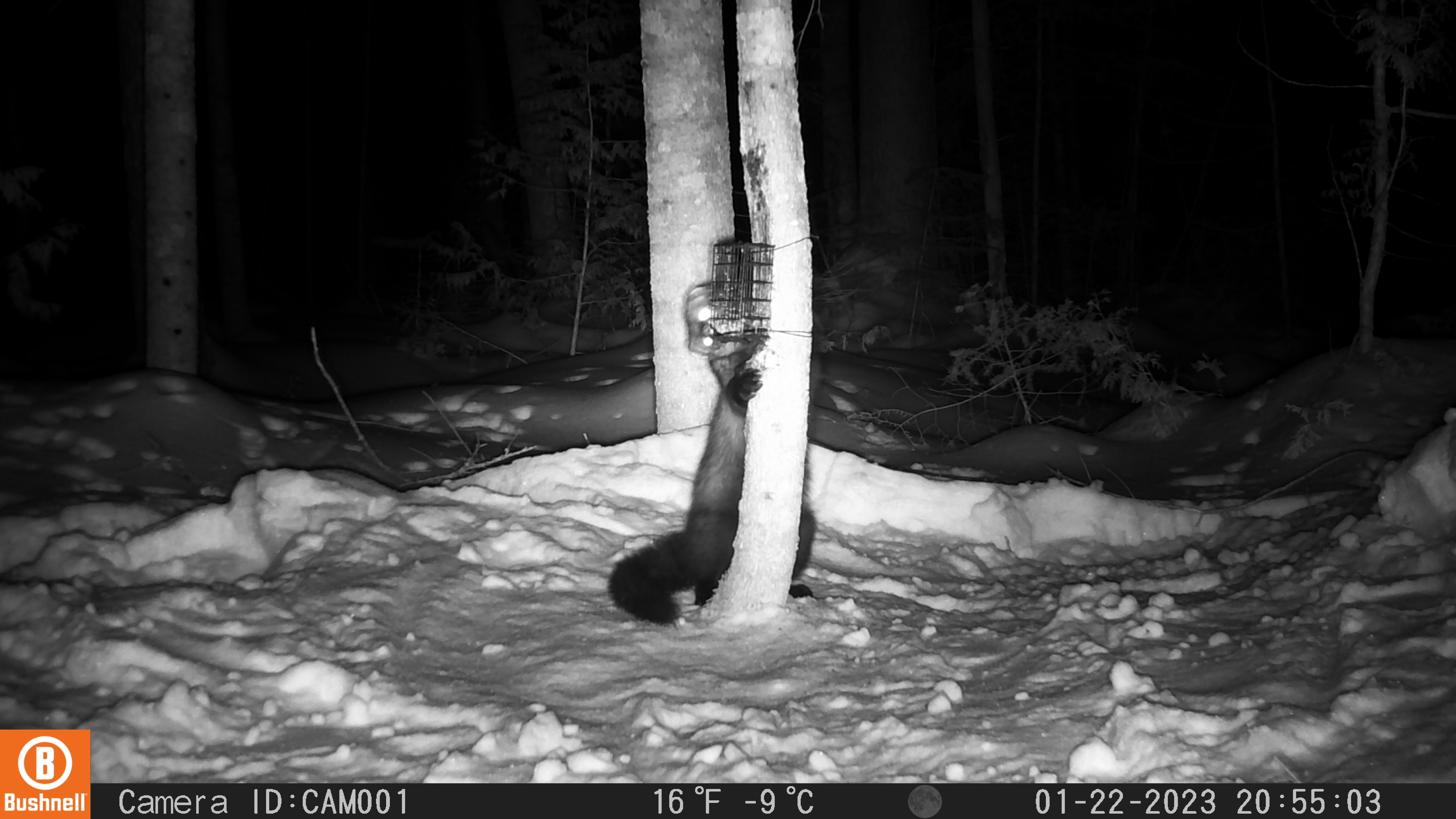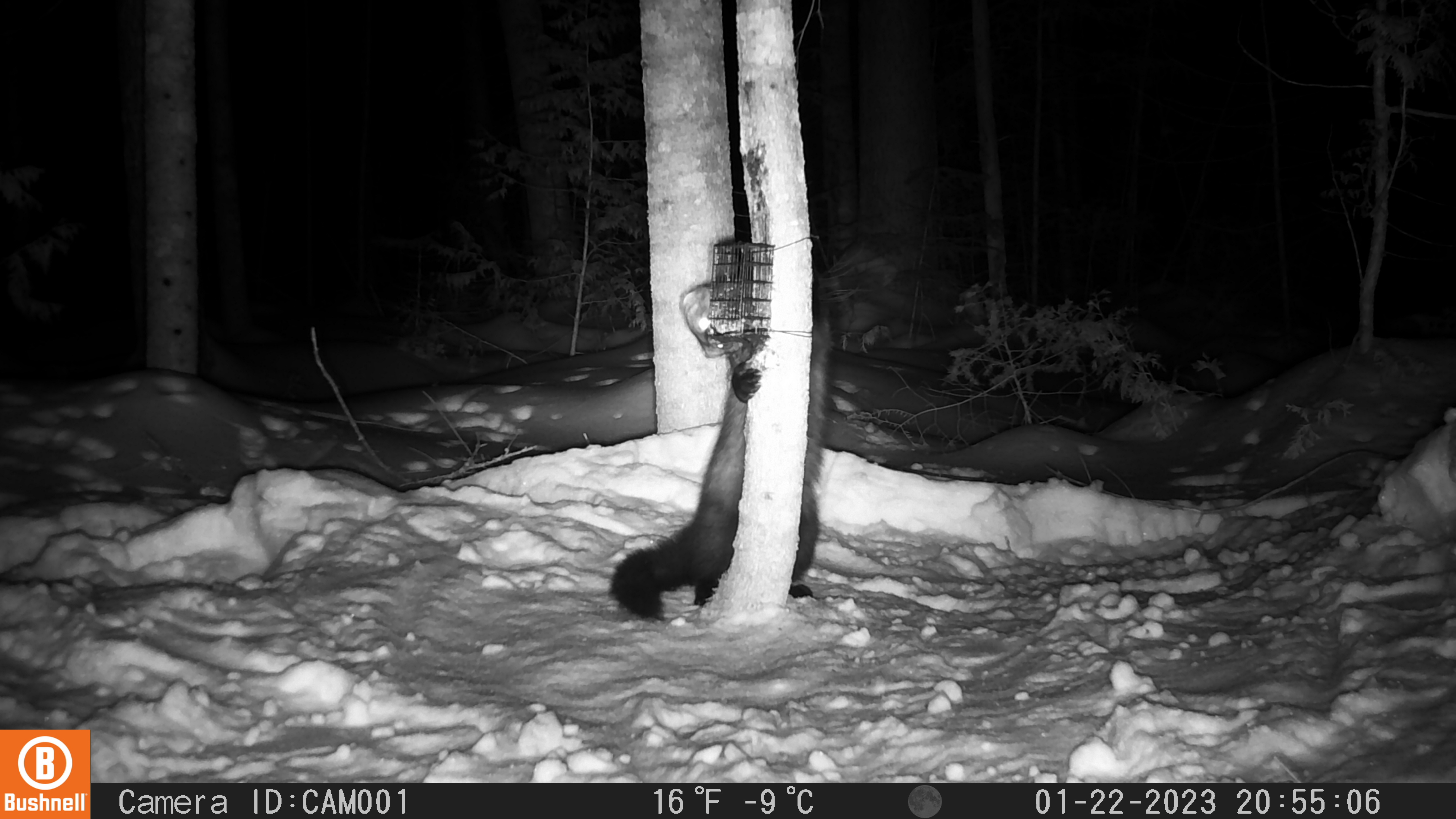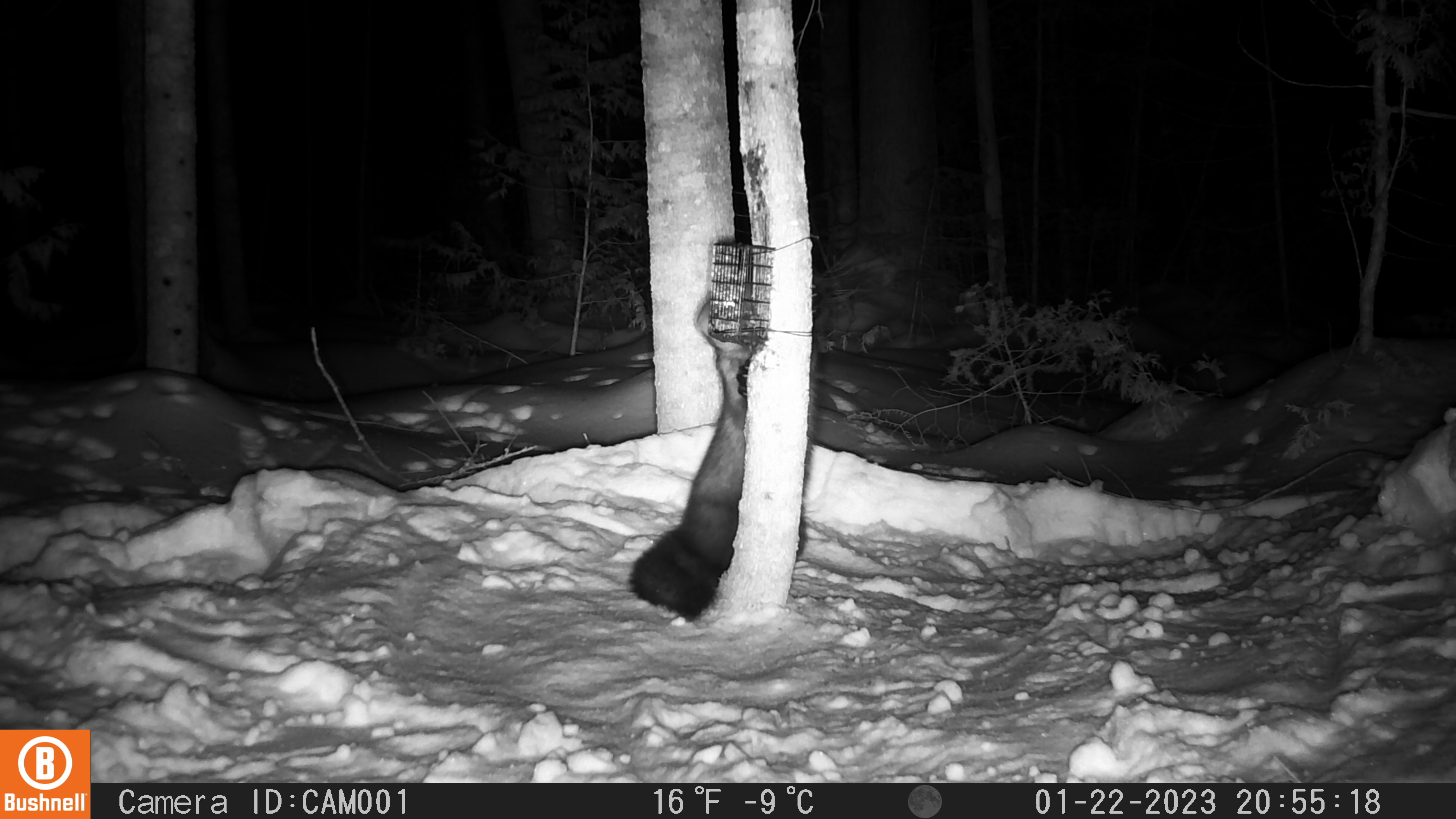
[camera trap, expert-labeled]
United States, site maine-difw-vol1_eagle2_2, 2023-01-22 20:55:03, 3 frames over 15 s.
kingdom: Animalia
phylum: Chordata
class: Mammalia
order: Carnivora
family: Mustelidae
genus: Pekania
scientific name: Pekania pennanti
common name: fisher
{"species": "fisher (Pekania pennanti)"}